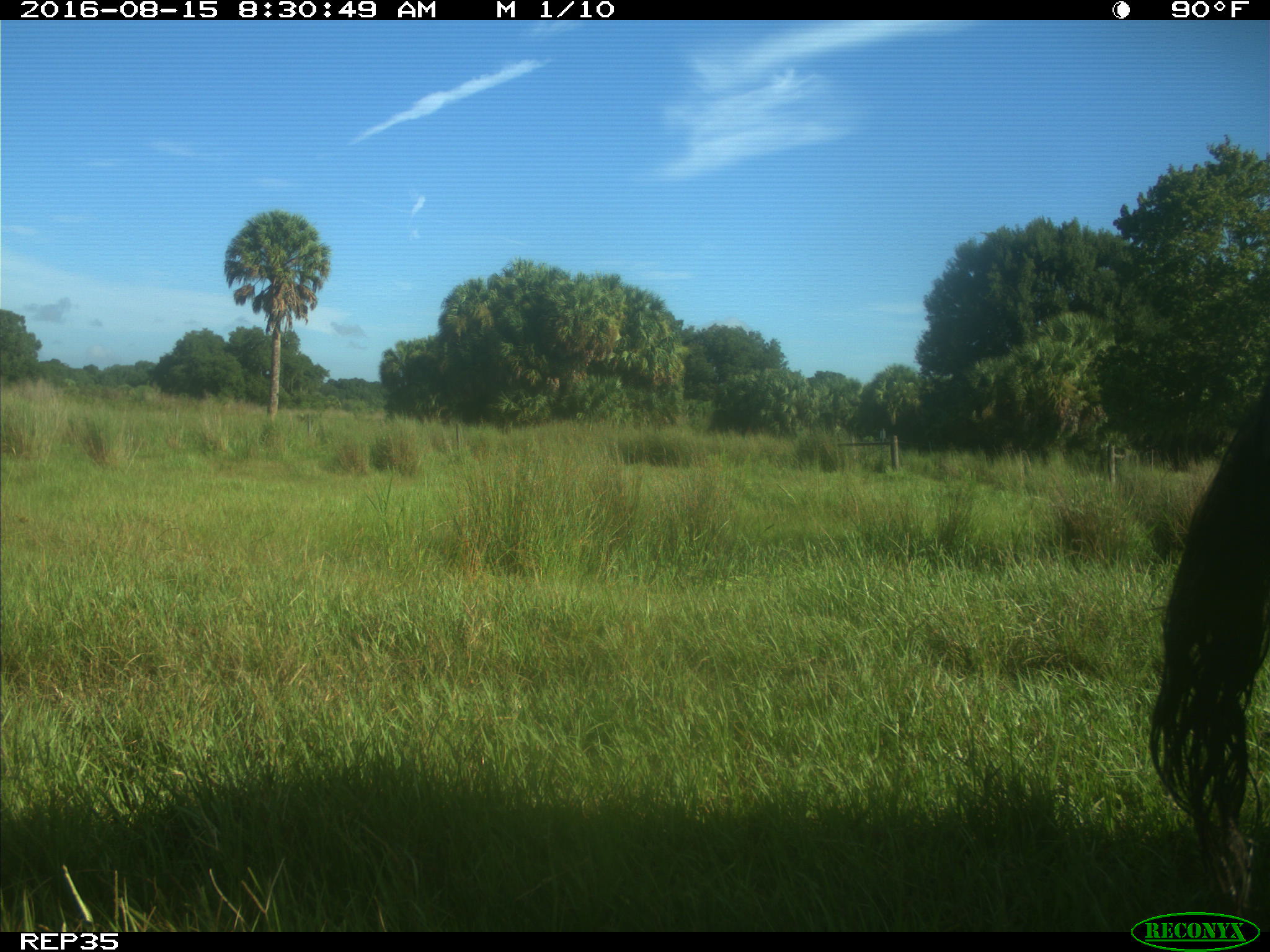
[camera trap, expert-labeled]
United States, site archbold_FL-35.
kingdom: Animalia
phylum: Chordata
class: Mammalia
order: Artiodactyla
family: Bovidae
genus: Bos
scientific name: Bos taurus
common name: domestic cow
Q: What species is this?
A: Bos taurus (domestic cow).